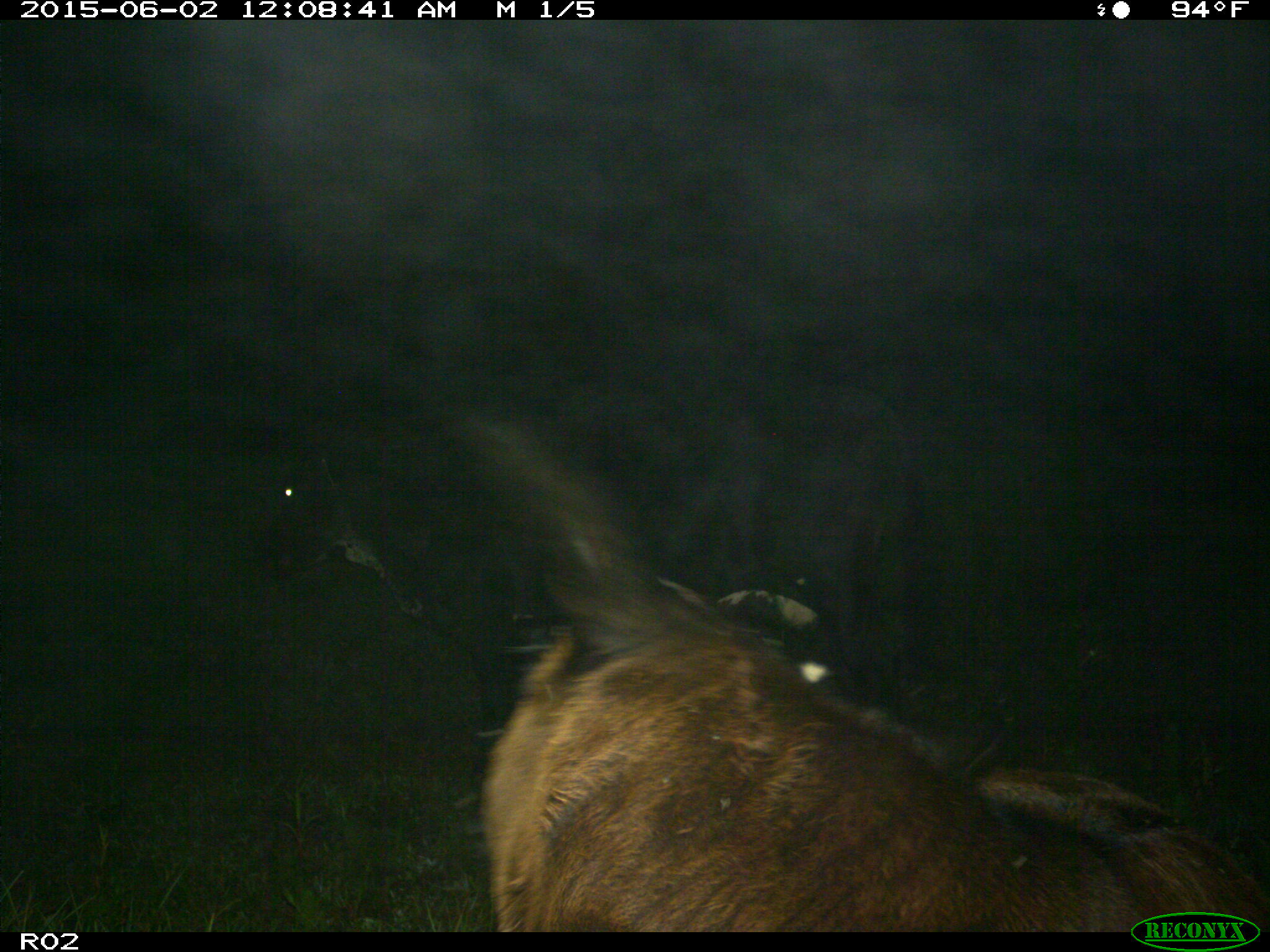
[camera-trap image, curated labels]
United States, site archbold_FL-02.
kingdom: Animalia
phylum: Chordata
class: Mammalia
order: Artiodactyla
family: Bovidae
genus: Bos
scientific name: Bos taurus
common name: domestic cow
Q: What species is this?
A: Bos taurus (domestic cow).